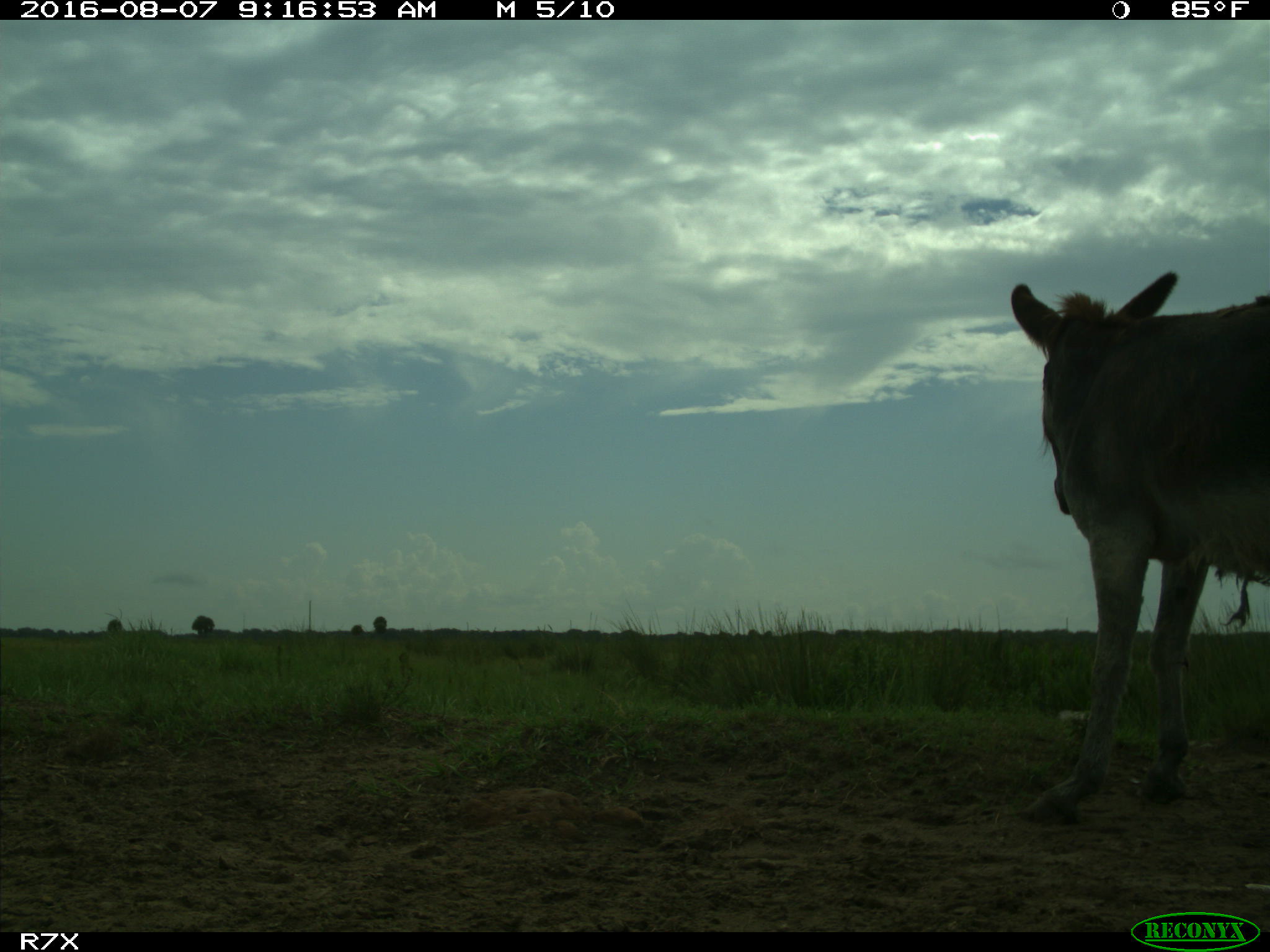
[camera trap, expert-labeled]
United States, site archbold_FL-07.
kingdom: Animalia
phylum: Chordata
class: Mammalia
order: Perissodactyla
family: Equidae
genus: Equus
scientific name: Equus africanus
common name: african wild ass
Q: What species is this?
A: Equus africanus (african wild ass).